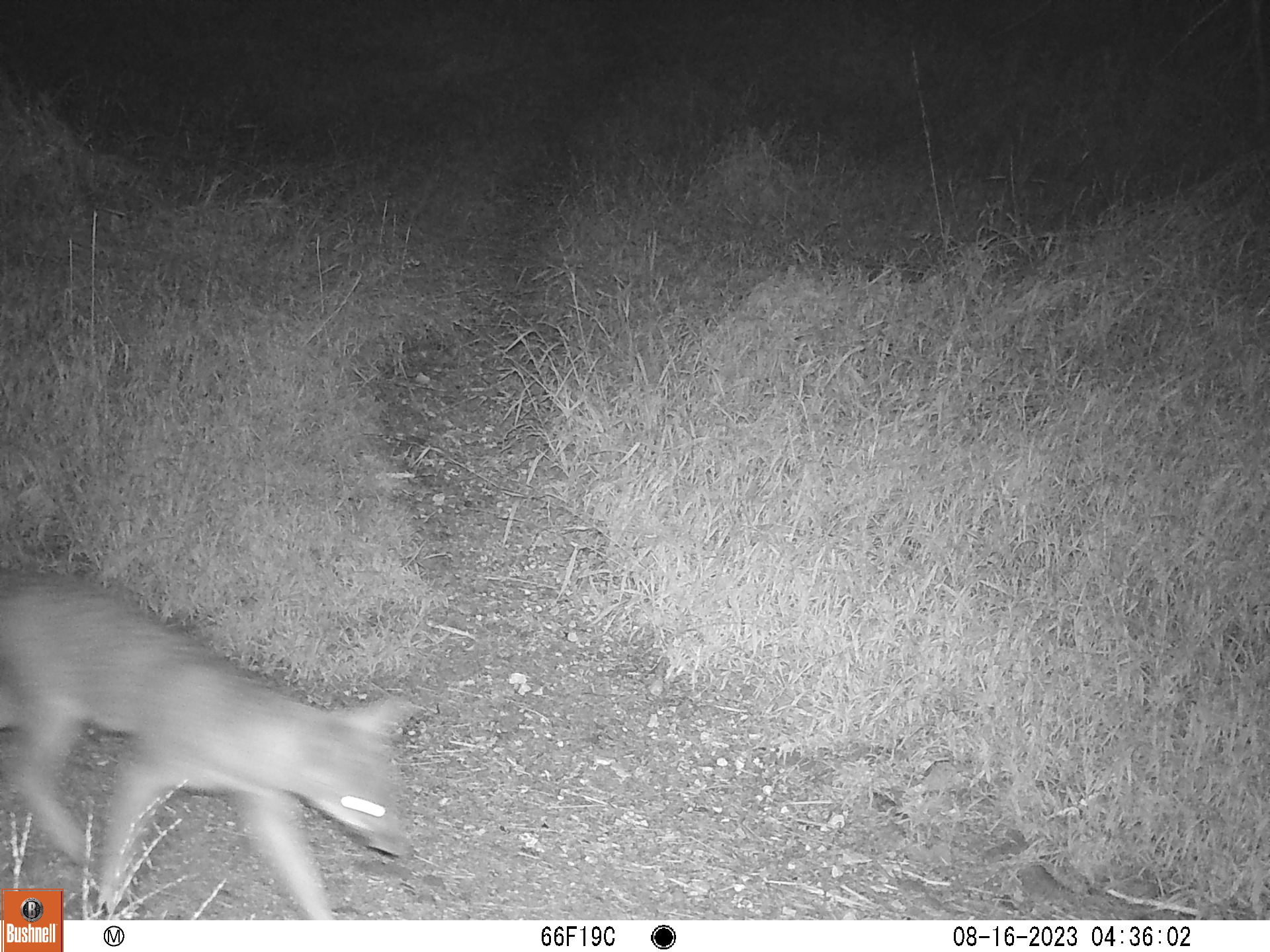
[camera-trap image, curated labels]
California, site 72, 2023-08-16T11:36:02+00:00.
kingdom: Animalia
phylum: Chordata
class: Mammalia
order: Carnivora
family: Canidae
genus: Urocyon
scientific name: Urocyon cinereoargenteus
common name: gray fox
Gray fox (Urocyon cinereoargenteus).